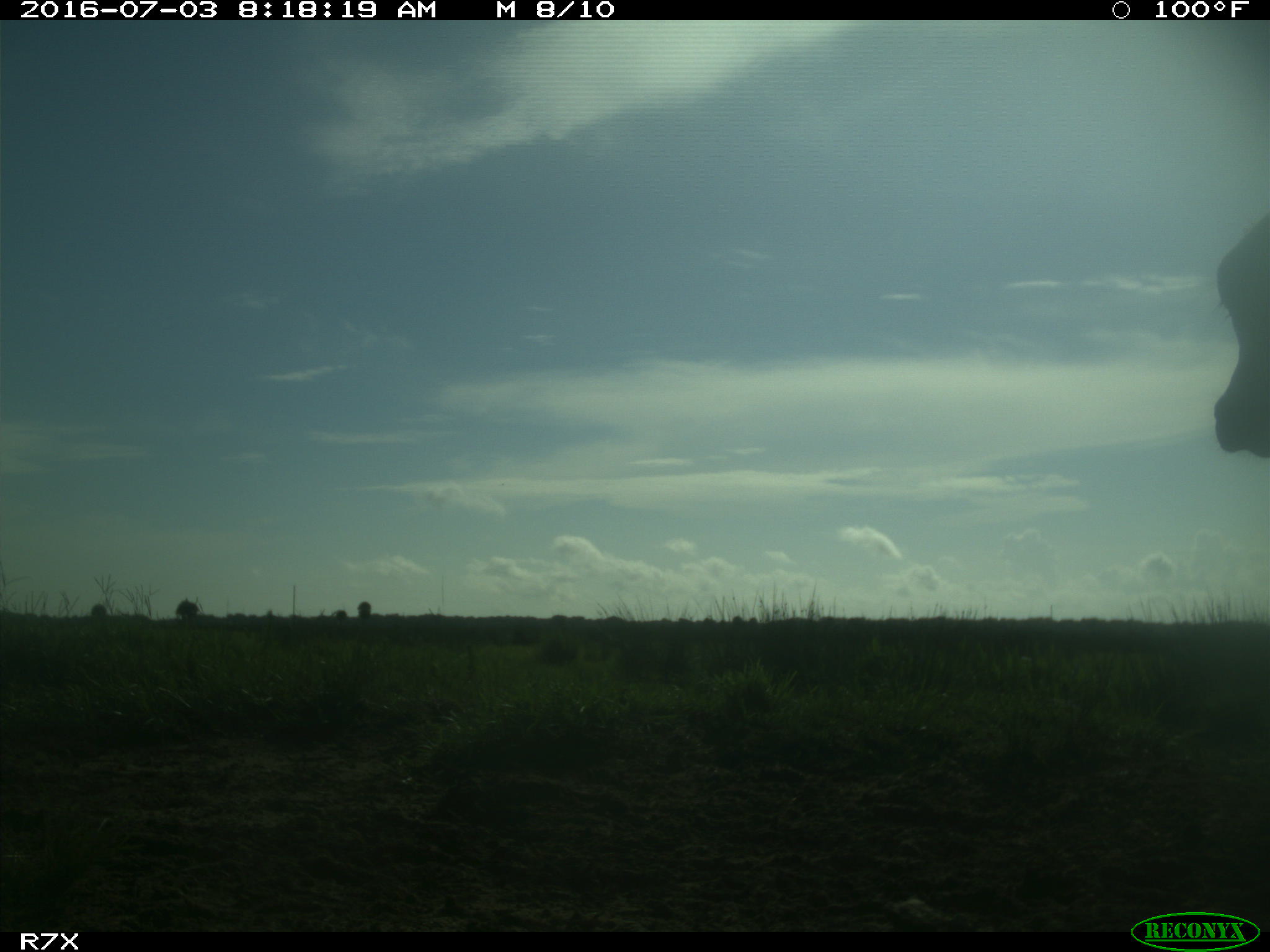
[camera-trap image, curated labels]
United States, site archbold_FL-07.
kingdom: Animalia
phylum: Chordata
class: Mammalia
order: Artiodactyla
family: Bovidae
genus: Bos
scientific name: Bos taurus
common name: domestic cow